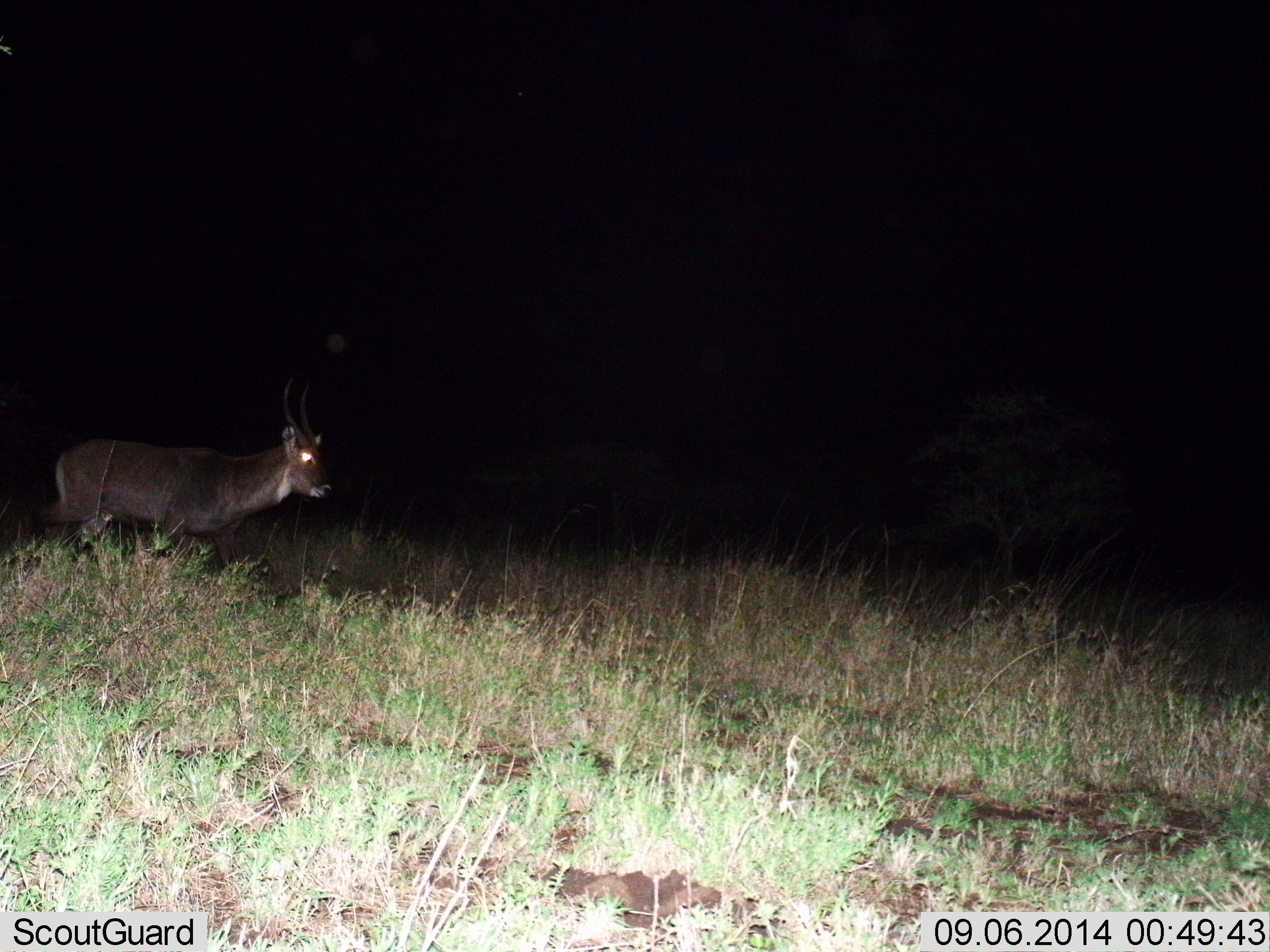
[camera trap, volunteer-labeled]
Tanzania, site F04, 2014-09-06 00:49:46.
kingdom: Animalia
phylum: Chordata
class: Mammalia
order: Artiodactyla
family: Bovidae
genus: Kobus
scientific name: Kobus ellipsiprymnus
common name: waterbuck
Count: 1.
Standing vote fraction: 18%.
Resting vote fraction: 0%.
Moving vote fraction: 82%.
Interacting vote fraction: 0%.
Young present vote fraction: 0%.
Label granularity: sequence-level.